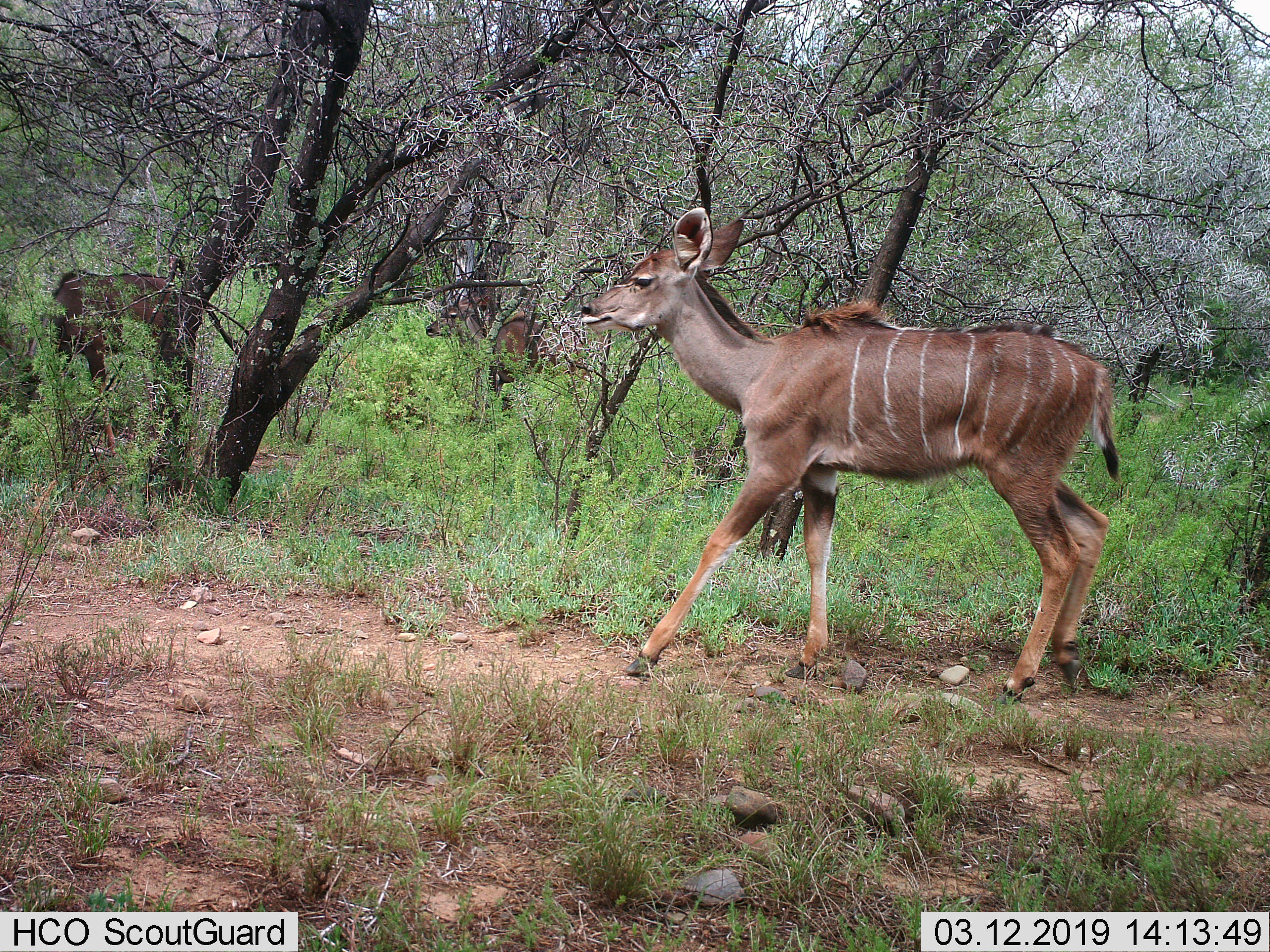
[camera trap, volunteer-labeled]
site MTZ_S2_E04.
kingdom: Animalia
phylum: Chordata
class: Mammalia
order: Artiodactyla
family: Bovidae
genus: Tragelaphus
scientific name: Tragelaphus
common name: kudu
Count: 3.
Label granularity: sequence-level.